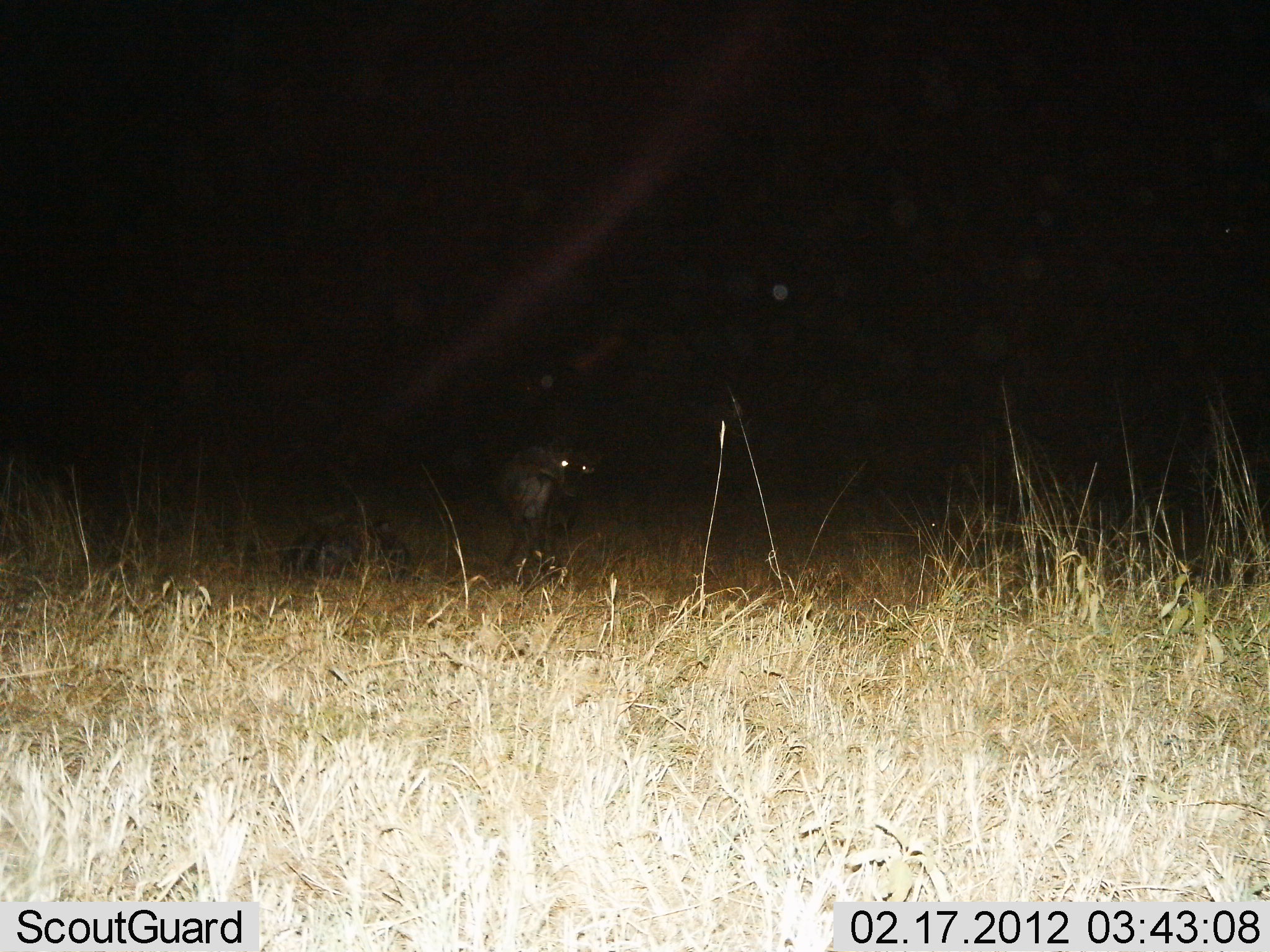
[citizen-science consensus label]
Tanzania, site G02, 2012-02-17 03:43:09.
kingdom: Animalia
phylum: Chordata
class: Mammalia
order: Carnivora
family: Hyaenidae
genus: Crocuta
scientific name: Crocuta crocuta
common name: spotted hyena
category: hyenaspotted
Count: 1.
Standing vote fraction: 100%.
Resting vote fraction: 33%.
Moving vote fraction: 0%.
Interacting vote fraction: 0%.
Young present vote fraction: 0%.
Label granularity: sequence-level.